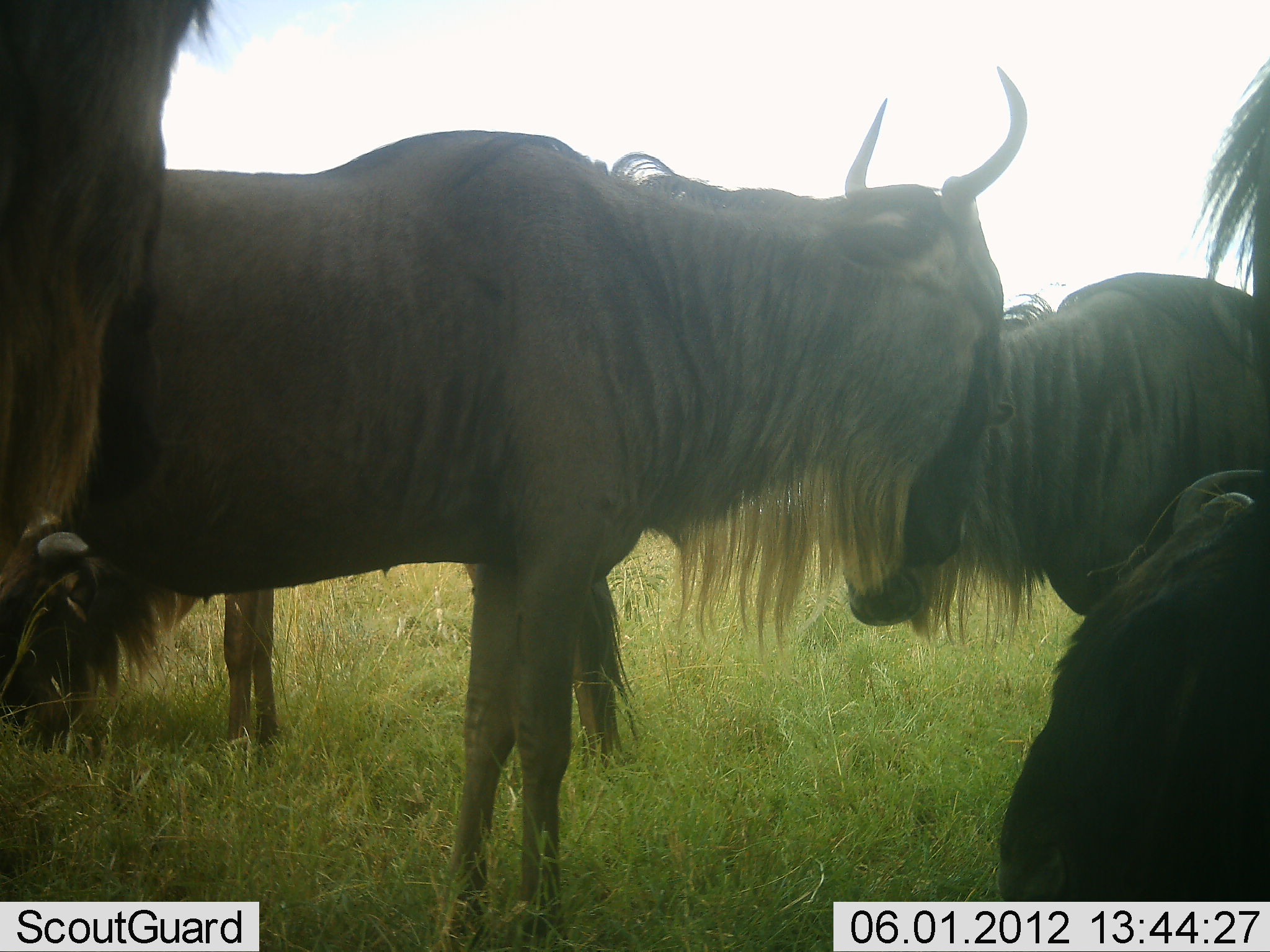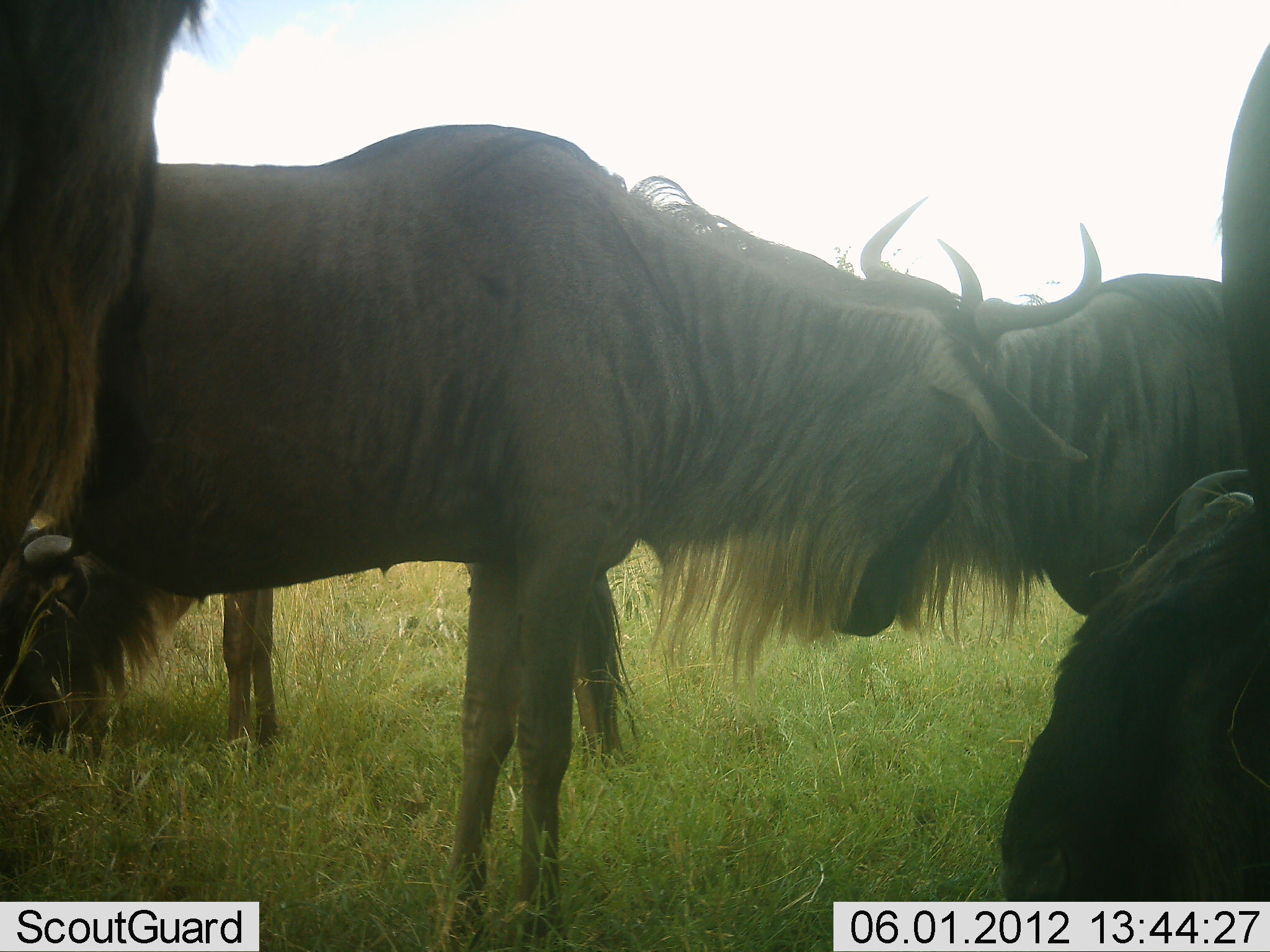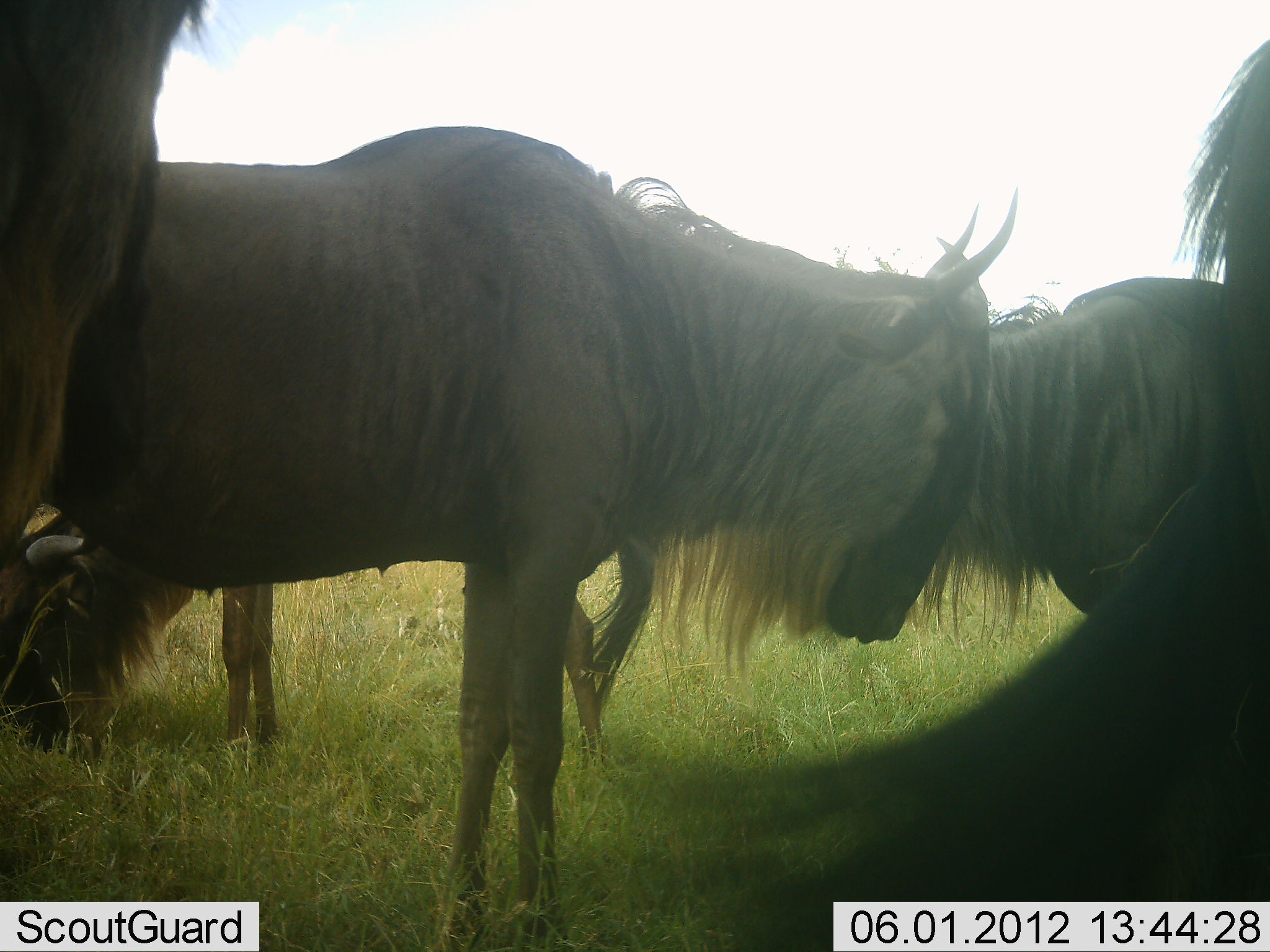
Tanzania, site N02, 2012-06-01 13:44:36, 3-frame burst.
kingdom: Animalia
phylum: Chordata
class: Mammalia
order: Artiodactyla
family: Bovidae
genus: Connochaetes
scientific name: Connochaetes taurinus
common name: blue wildebeest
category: wildebeest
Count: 6.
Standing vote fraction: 90%.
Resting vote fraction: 50%.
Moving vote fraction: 10%.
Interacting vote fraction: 10%.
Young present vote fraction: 0%.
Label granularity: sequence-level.